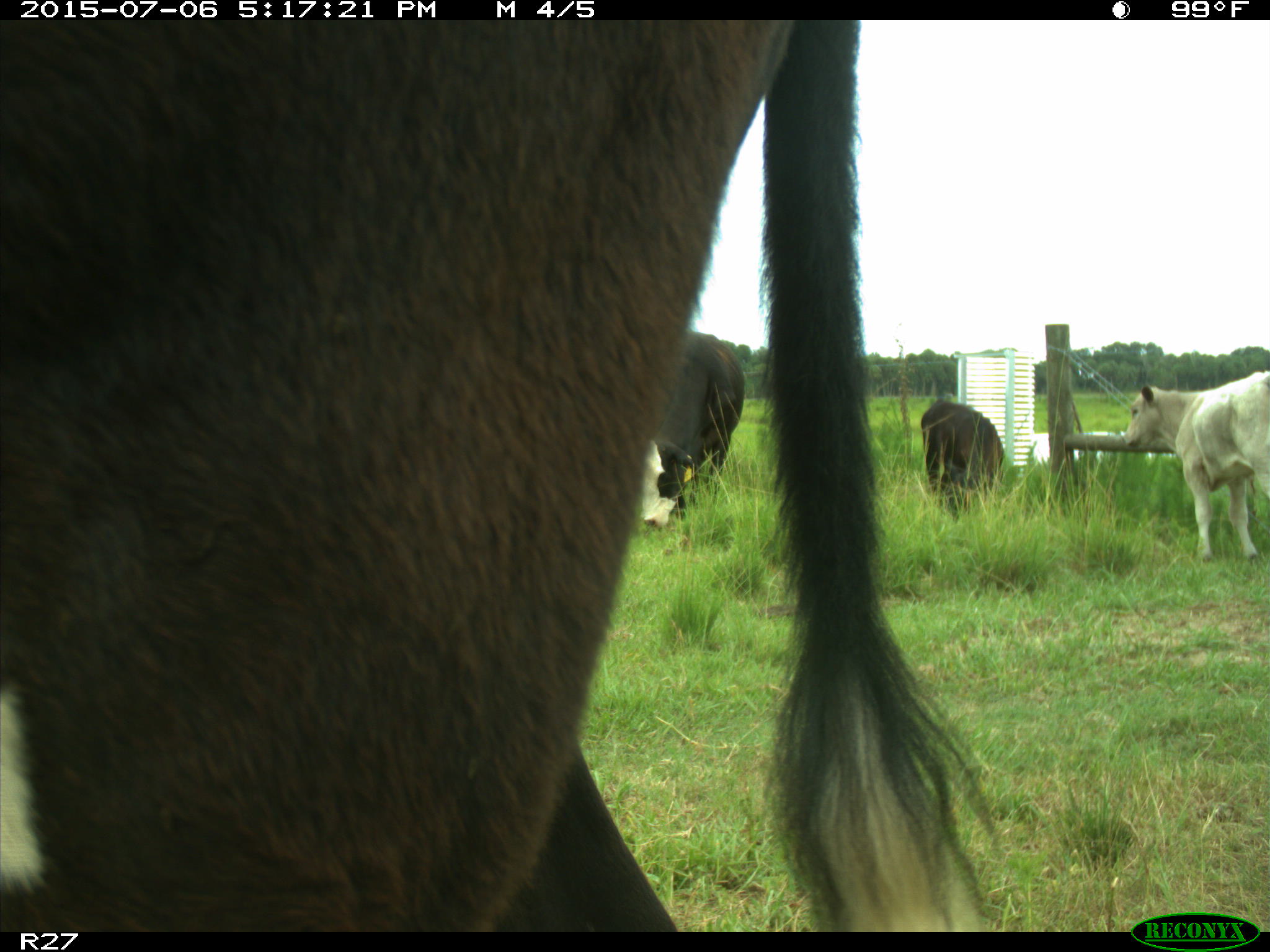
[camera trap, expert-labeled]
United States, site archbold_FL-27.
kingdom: Animalia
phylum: Chordata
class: Mammalia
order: Artiodactyla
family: Bovidae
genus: Bos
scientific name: Bos taurus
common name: domestic cow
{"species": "Bos taurus (domestic cow)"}